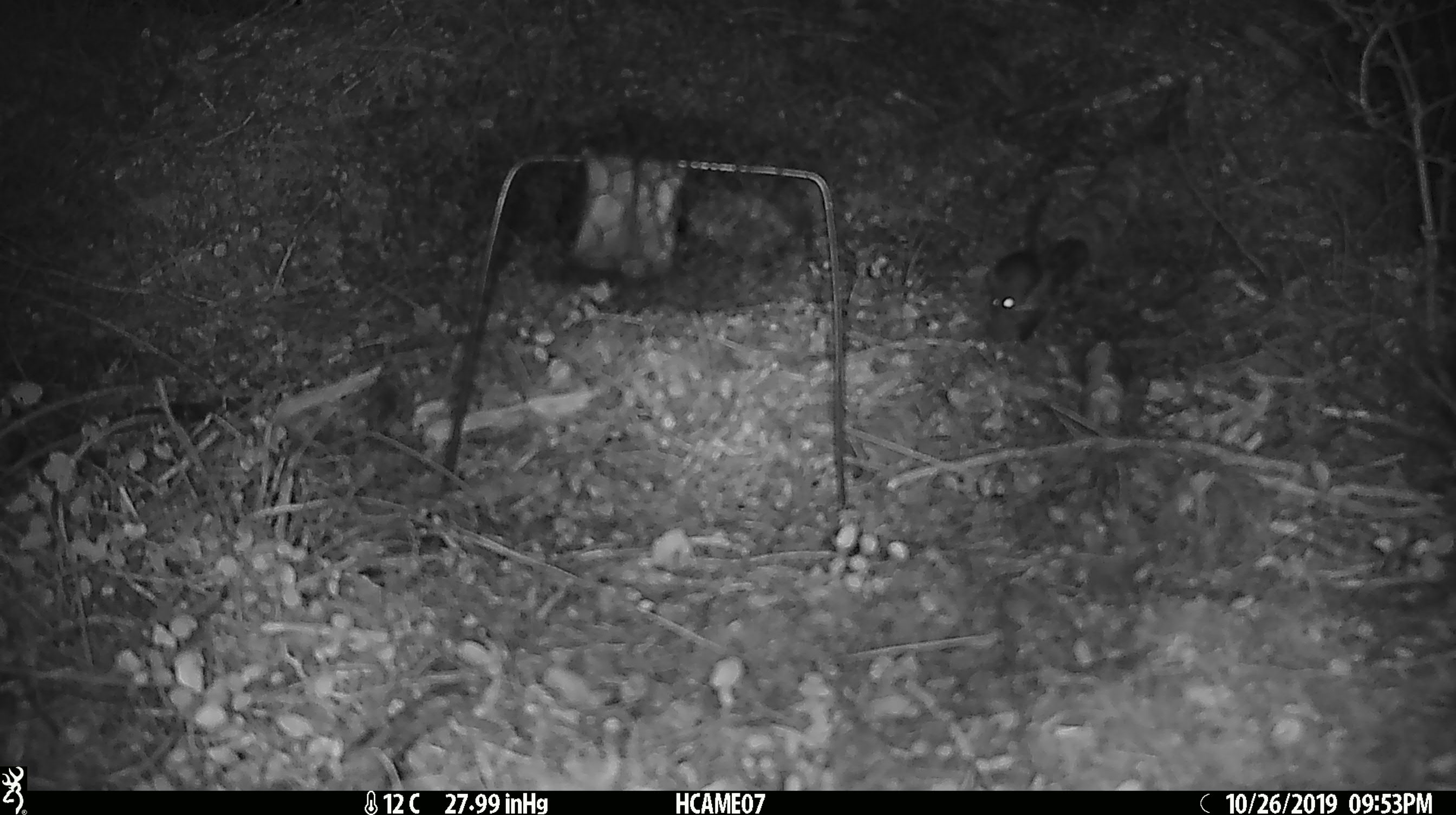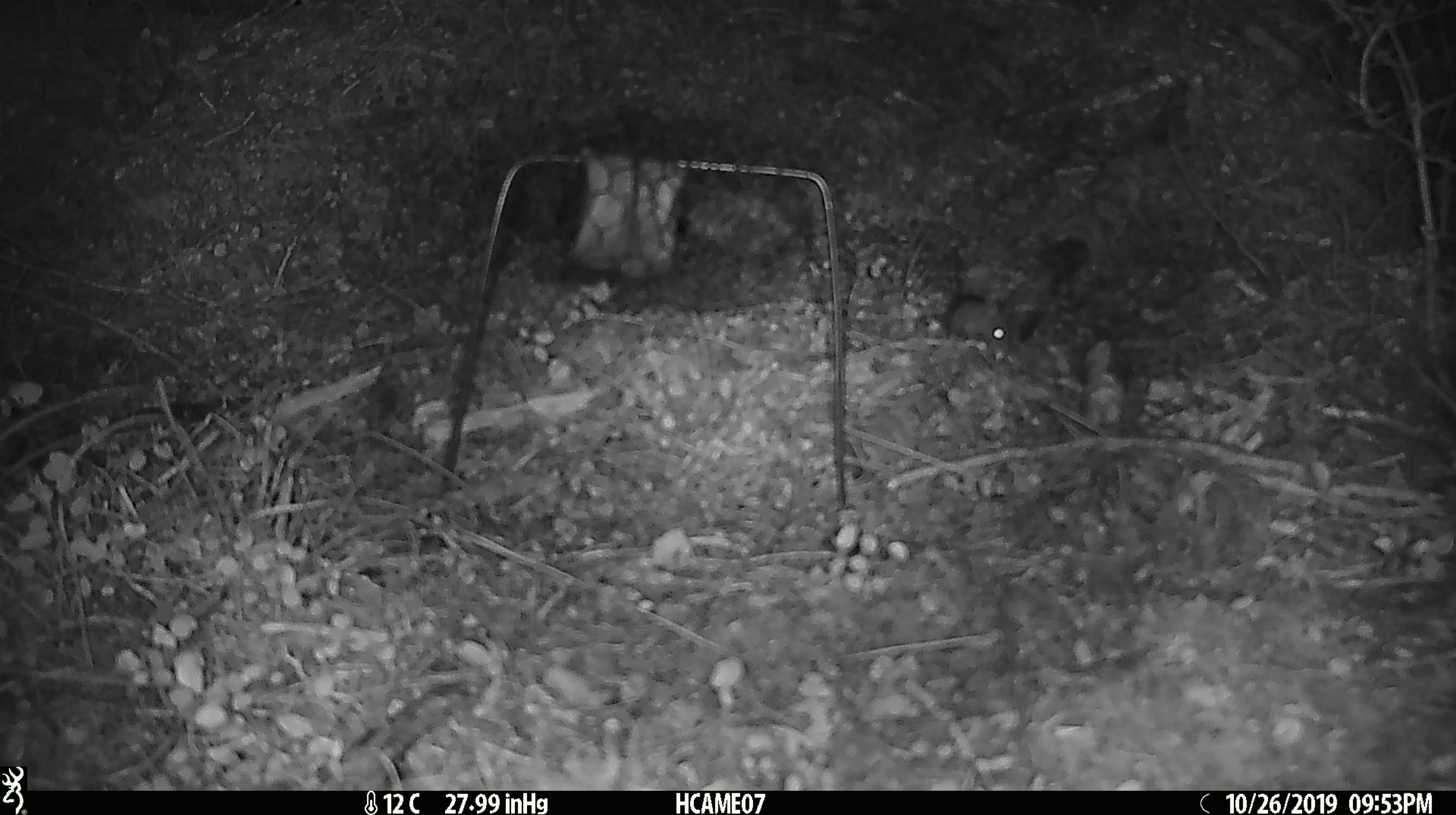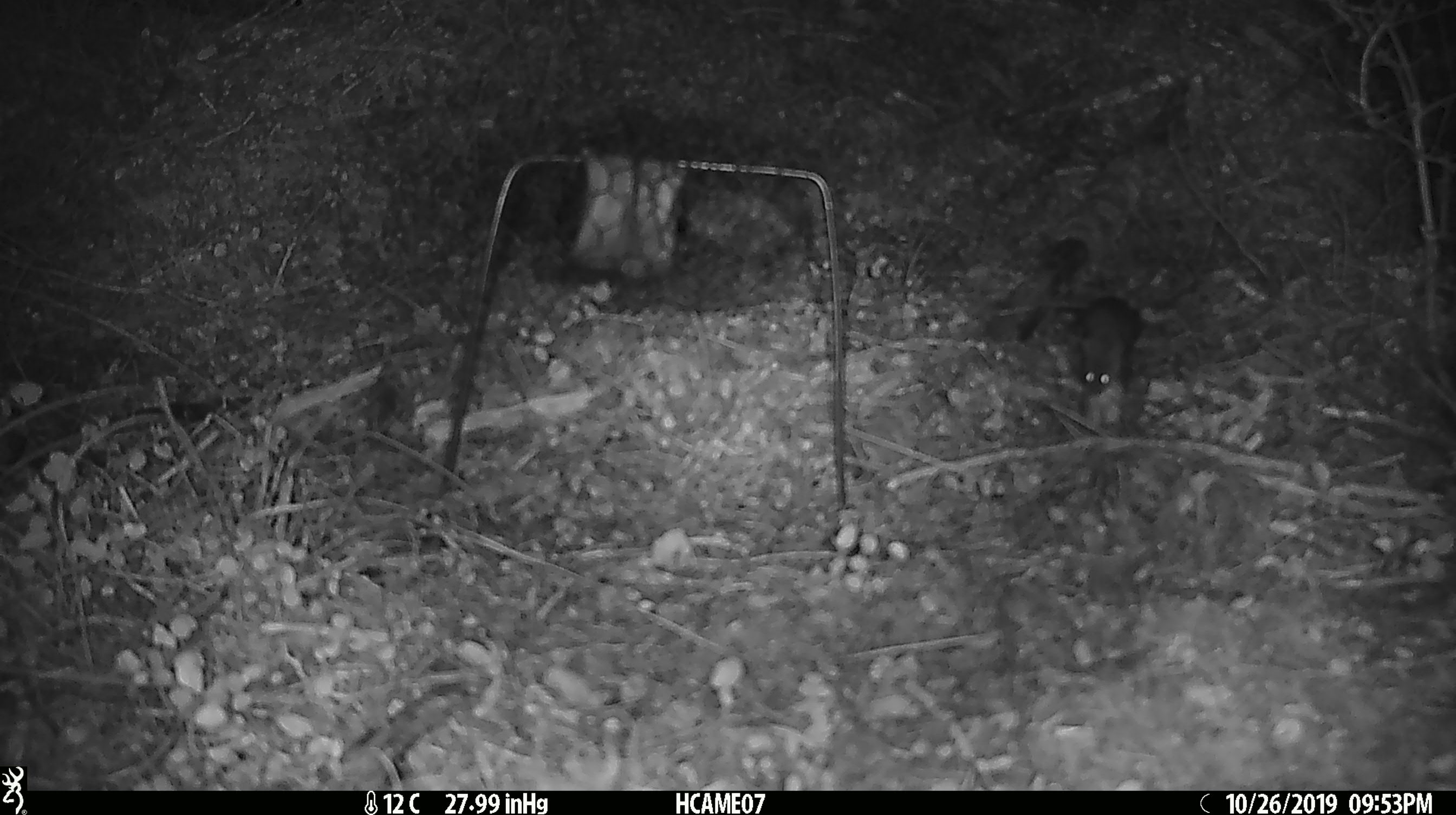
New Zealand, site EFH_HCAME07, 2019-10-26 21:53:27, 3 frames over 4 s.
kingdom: Animalia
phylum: Chordata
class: Mammalia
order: Rodentia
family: Muridae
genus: Mus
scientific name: Mus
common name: mouse